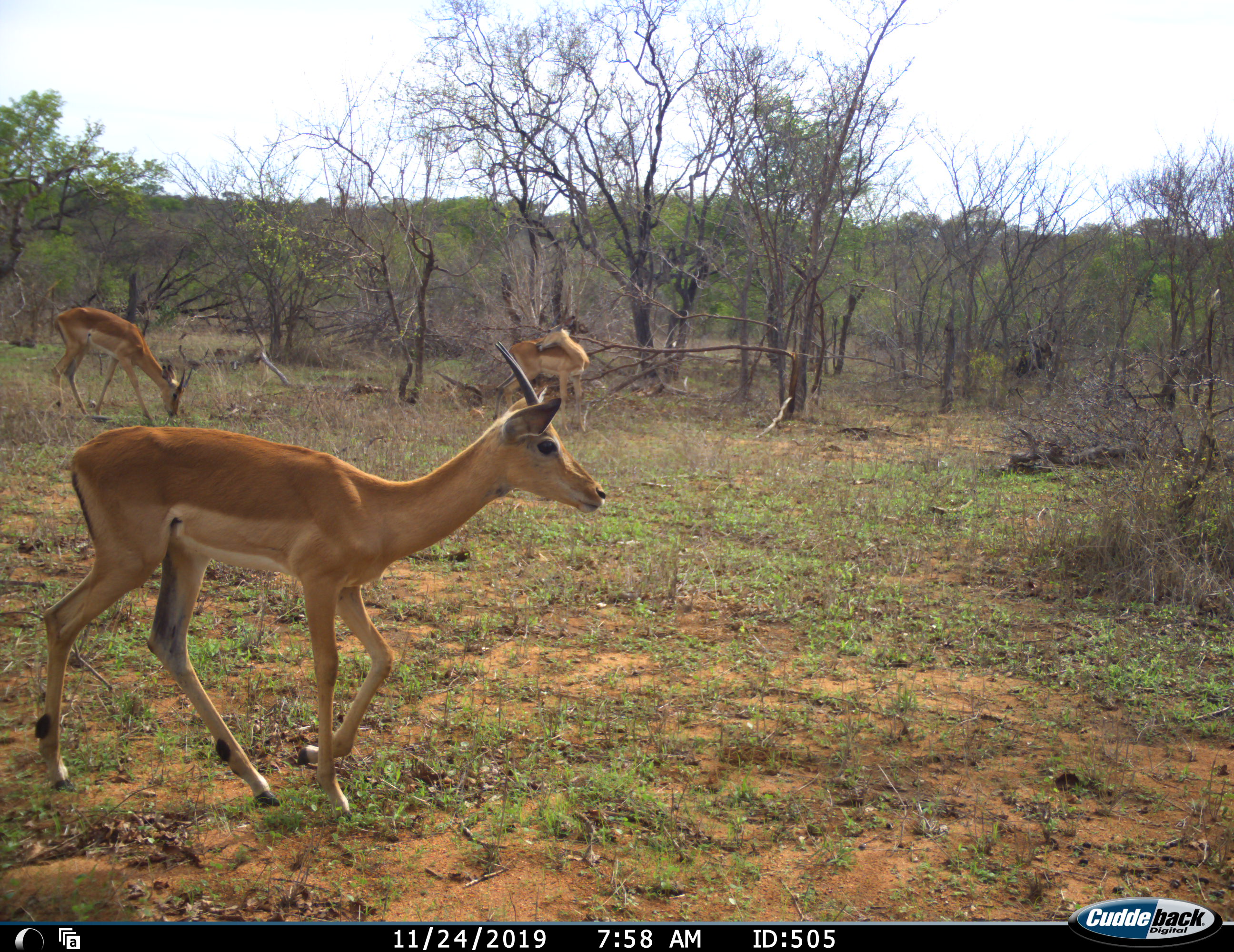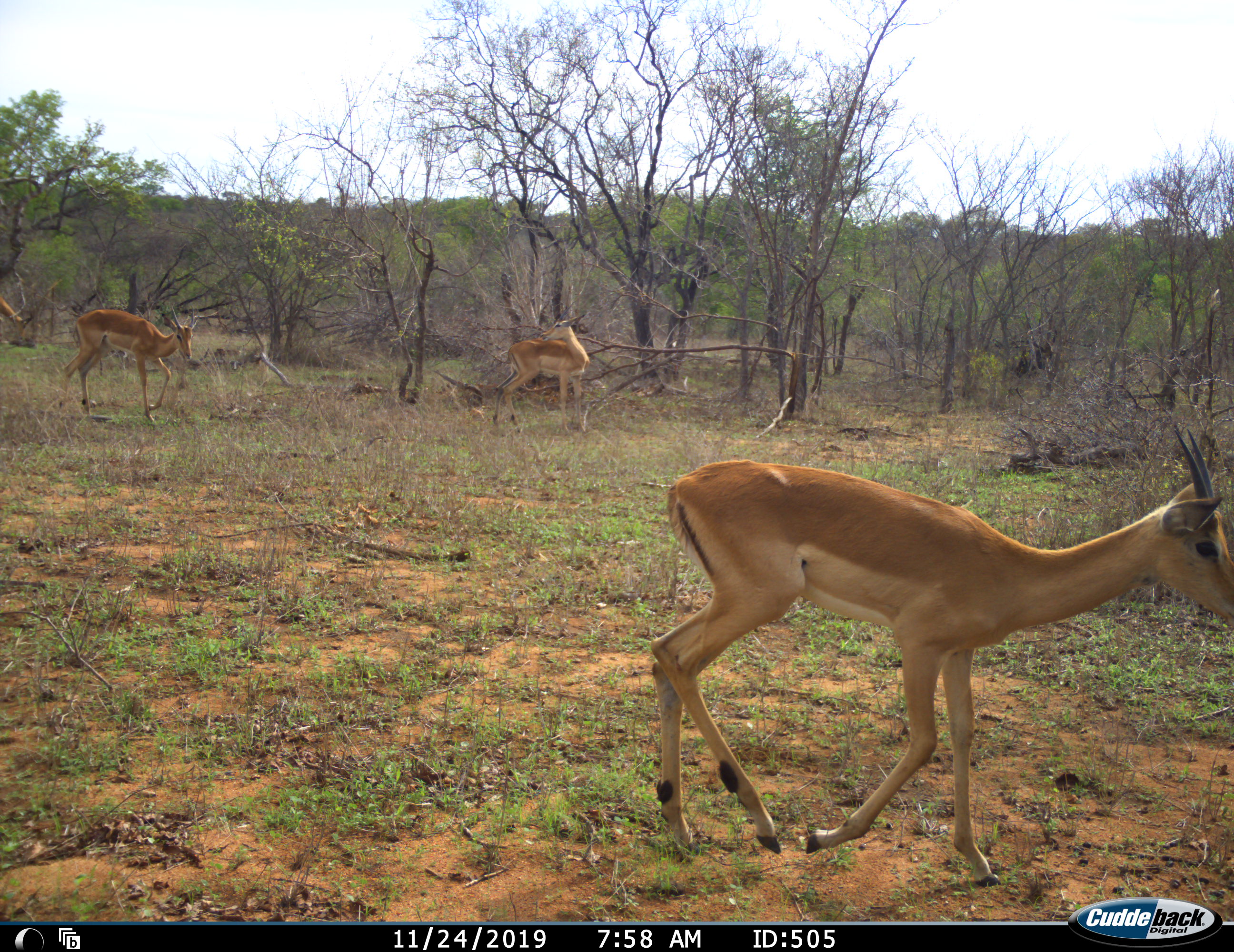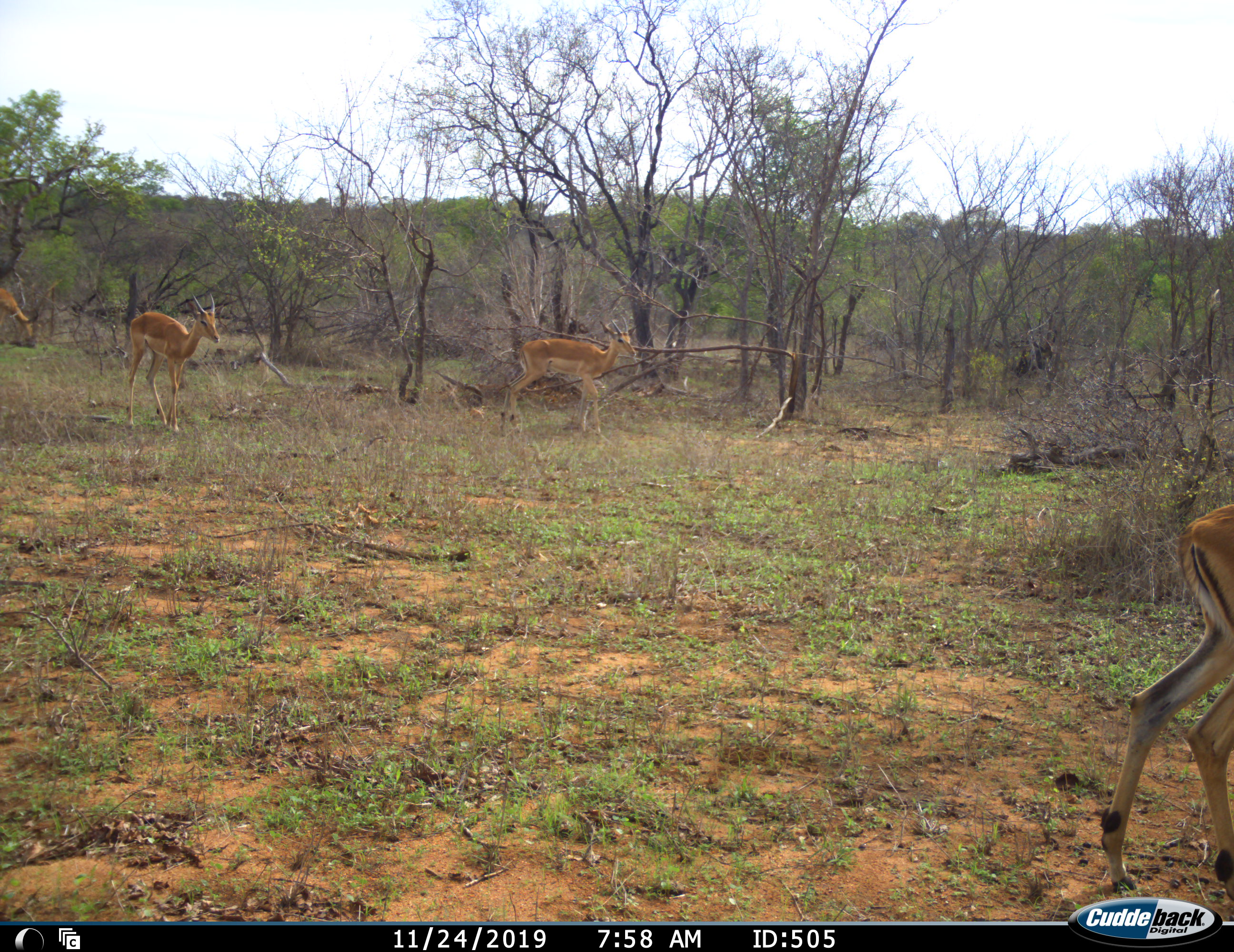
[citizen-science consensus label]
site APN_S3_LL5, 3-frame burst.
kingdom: Animalia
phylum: Chordata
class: Mammalia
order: Artiodactyla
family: Bovidae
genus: Aepyceros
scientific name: Aepyceros melampus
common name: impala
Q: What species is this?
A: Impala (Aepyceros melampus).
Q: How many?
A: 4.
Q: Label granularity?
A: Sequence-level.